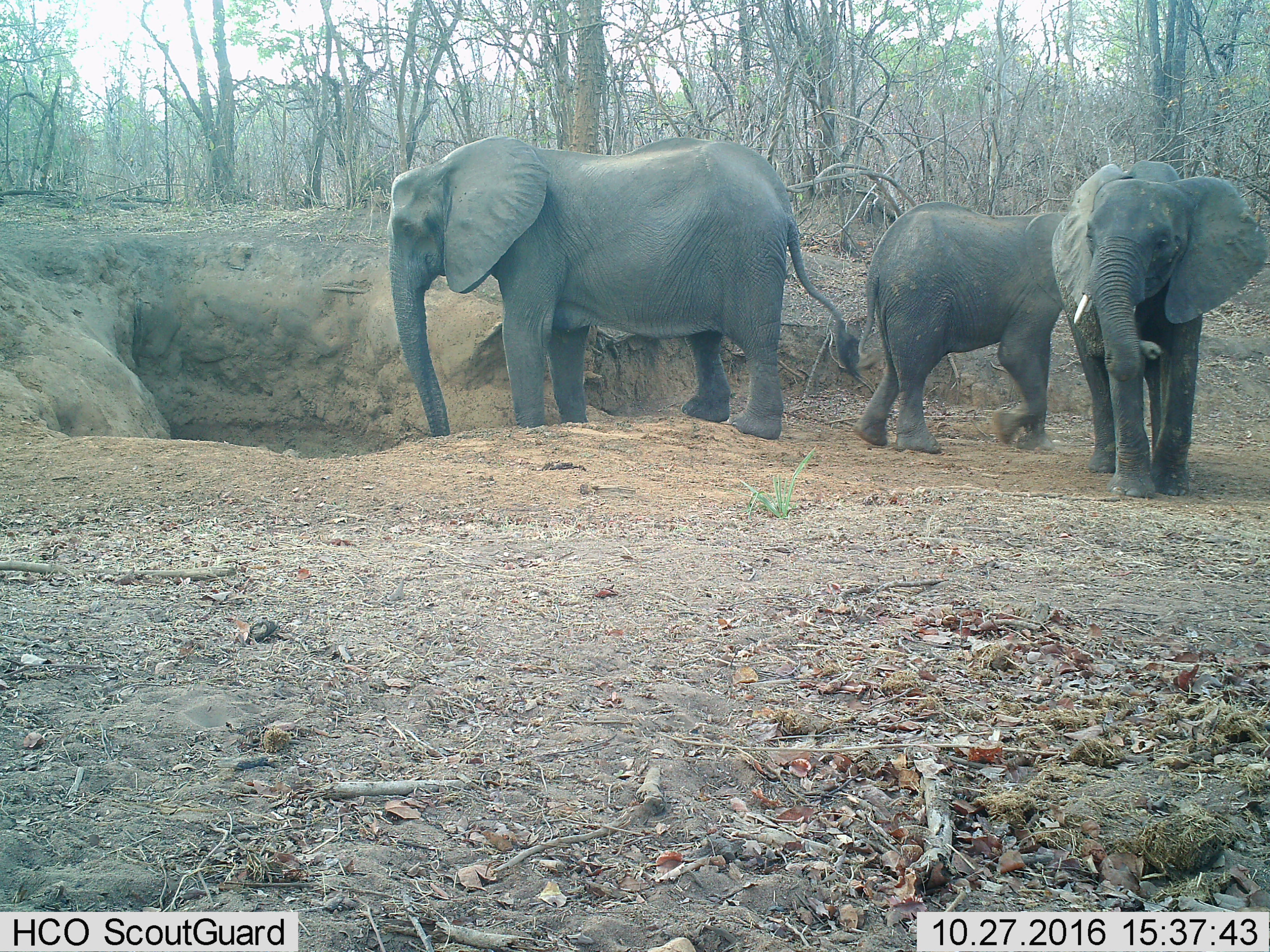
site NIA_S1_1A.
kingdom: Animalia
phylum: Chordata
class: Mammalia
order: Proboscidea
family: Elephantidae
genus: Loxodonta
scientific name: Loxodonta africana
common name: african bush elephant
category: elephant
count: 3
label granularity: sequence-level